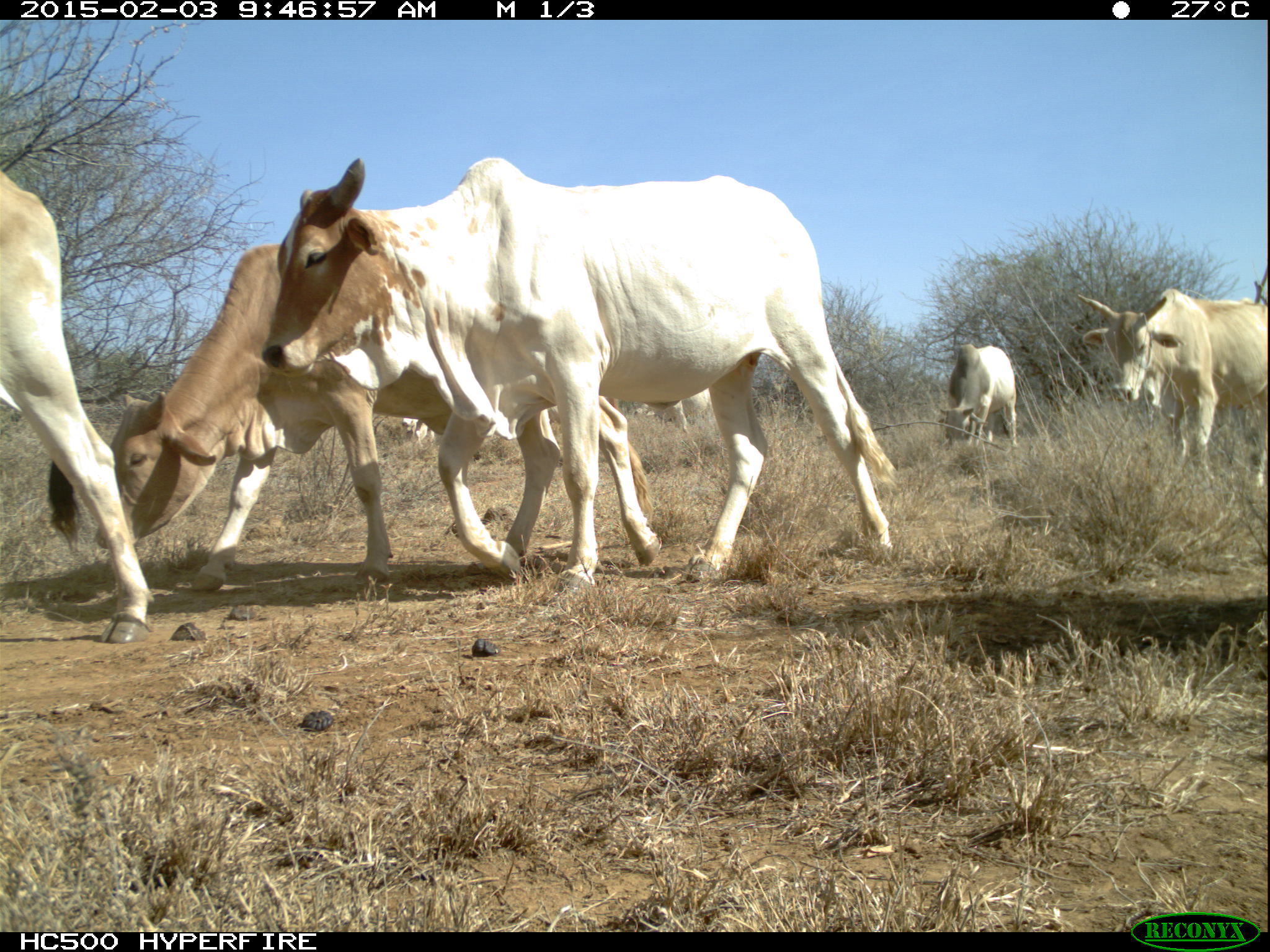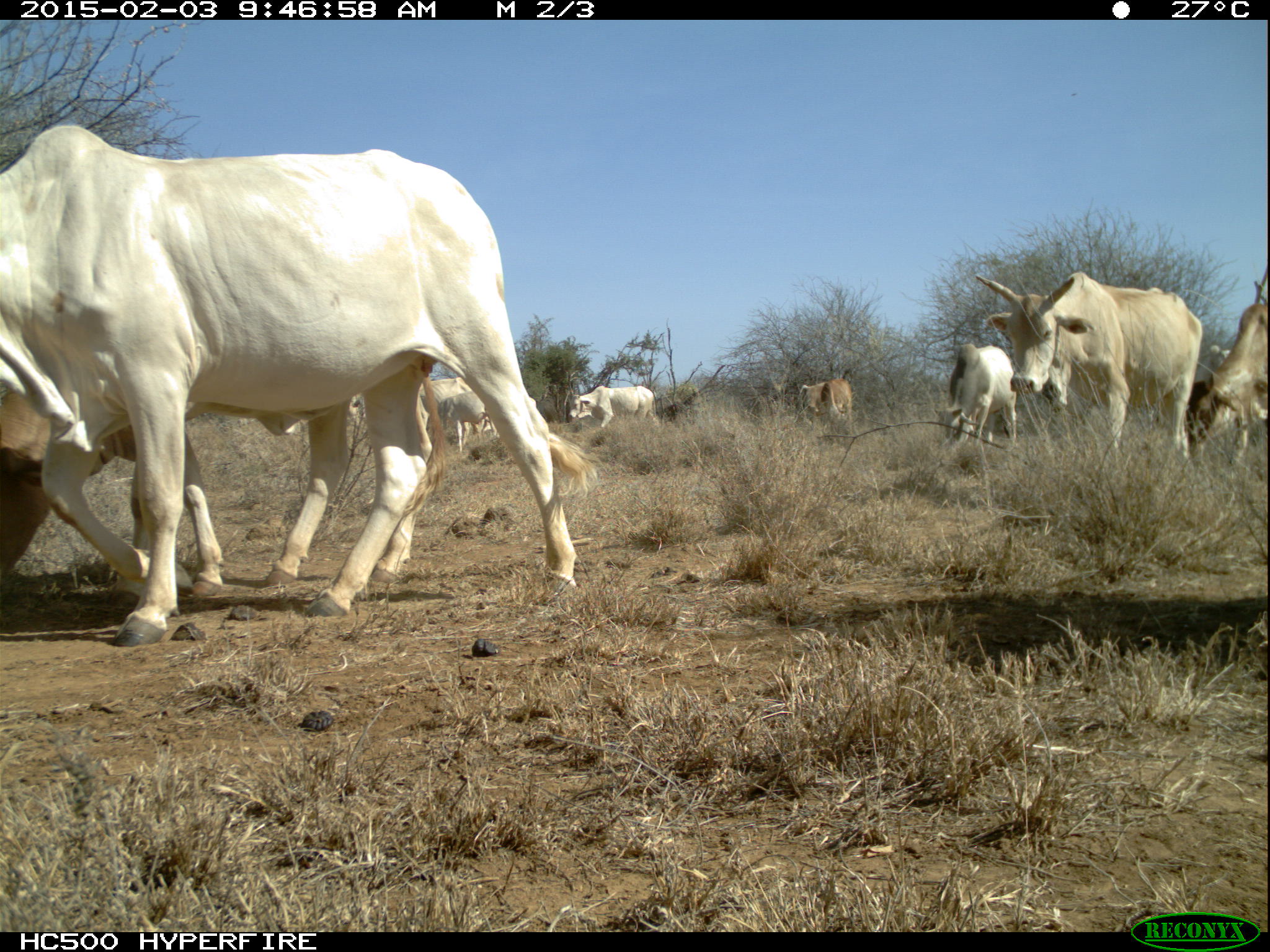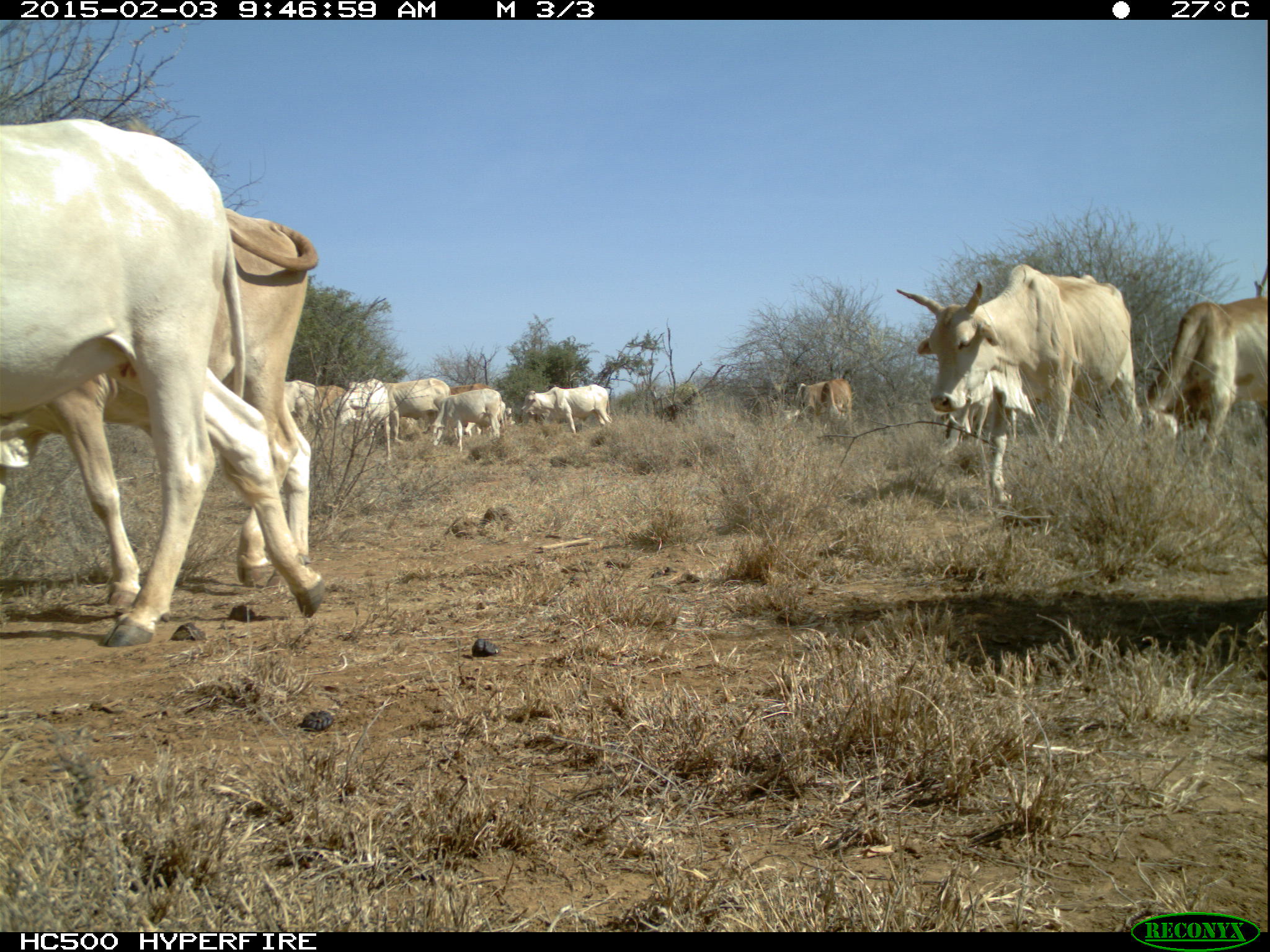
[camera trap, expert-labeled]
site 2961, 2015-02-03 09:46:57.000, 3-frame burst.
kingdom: Animalia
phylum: Chordata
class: Mammalia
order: Artiodactyla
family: Bovidae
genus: Bos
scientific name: Bos taurus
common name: domestic cattle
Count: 22.